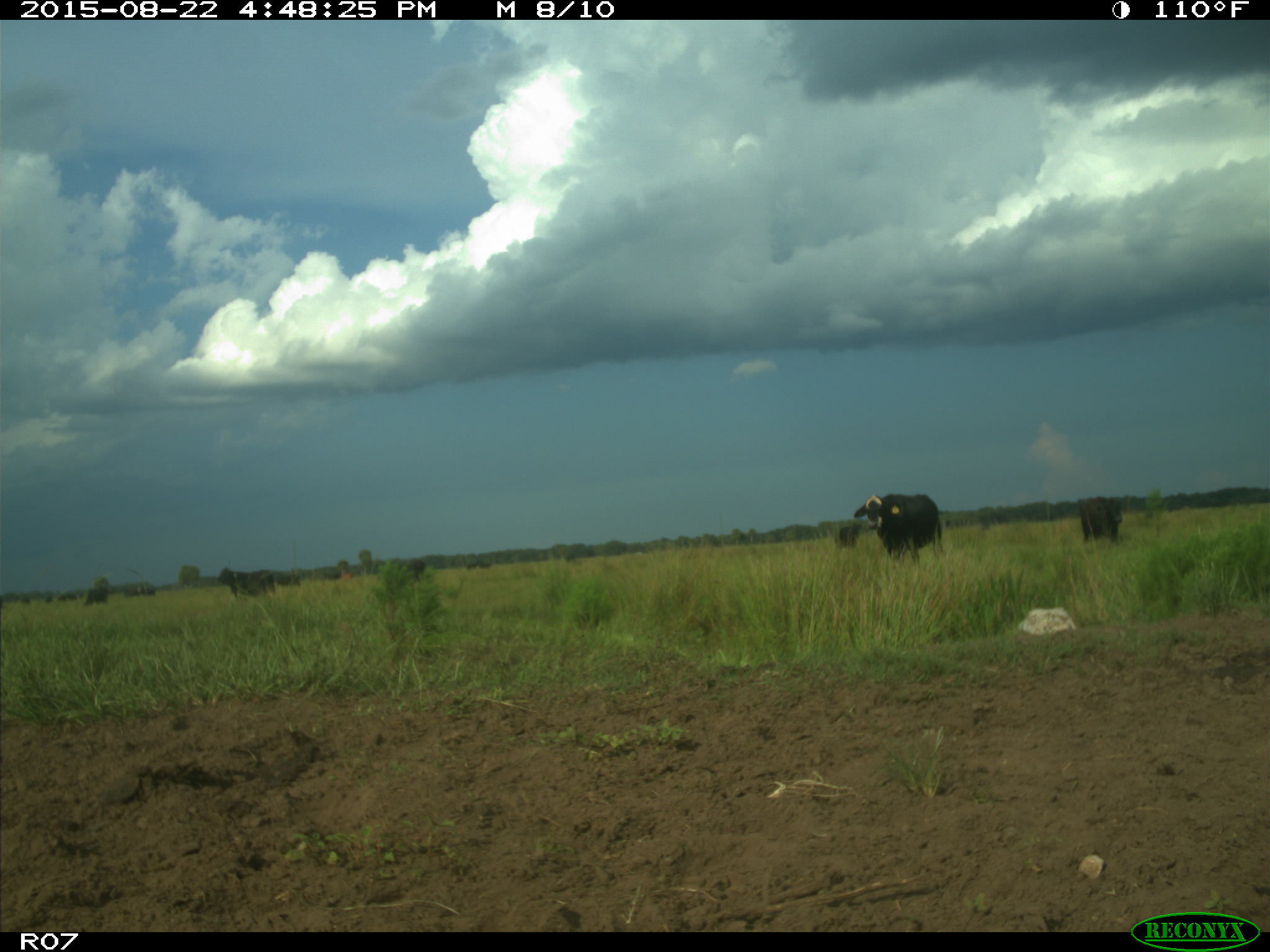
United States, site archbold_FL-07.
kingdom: Animalia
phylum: Chordata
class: Mammalia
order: Artiodactyla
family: Bovidae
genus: Bos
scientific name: Bos taurus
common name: domestic cow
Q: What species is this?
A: Bos taurus (domestic cow).